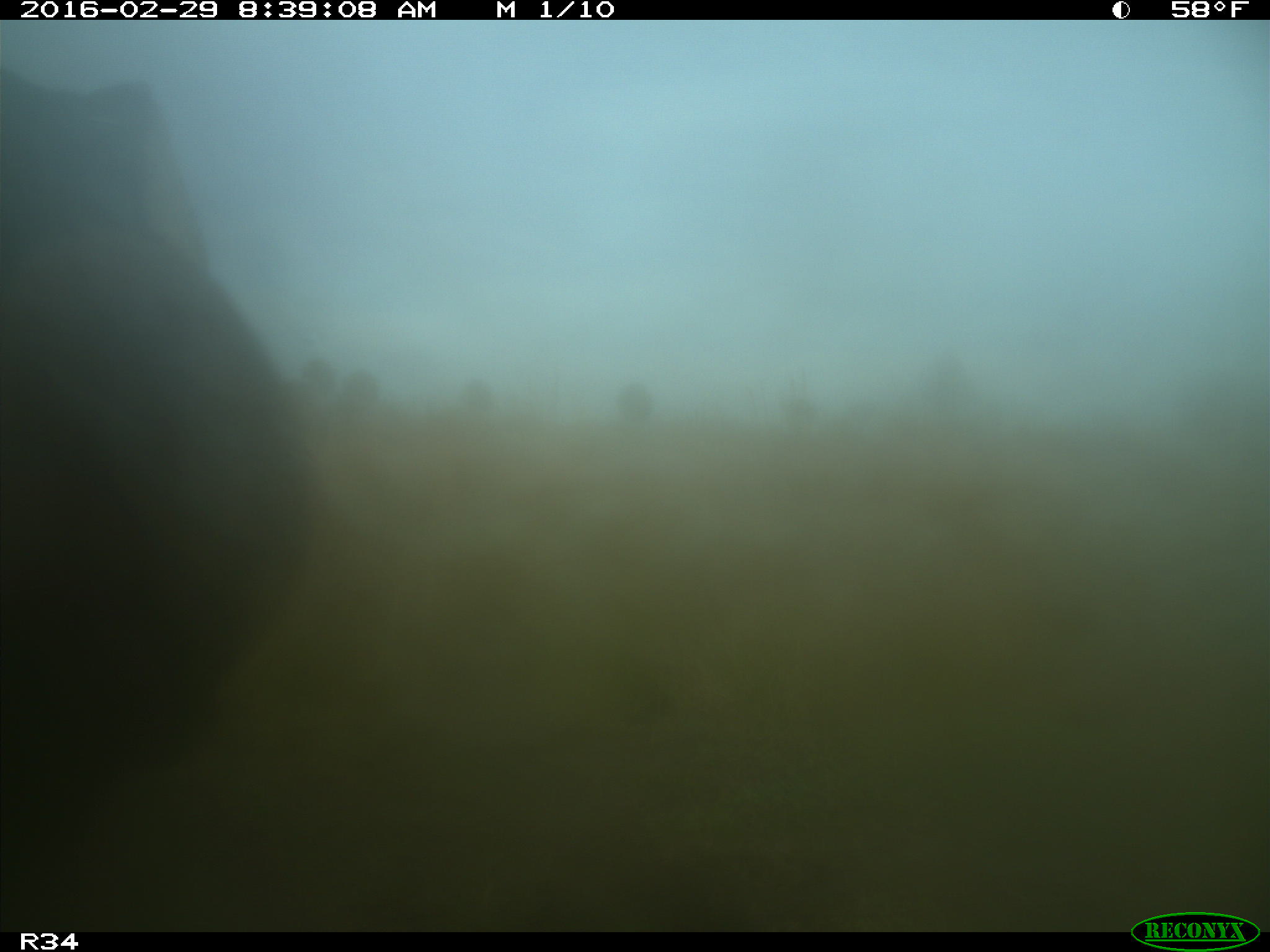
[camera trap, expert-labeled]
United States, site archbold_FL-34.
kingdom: Animalia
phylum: Chordata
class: Mammalia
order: Artiodactyla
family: Bovidae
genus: Bos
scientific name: Bos taurus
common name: domestic cow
Bos taurus (domestic cow).